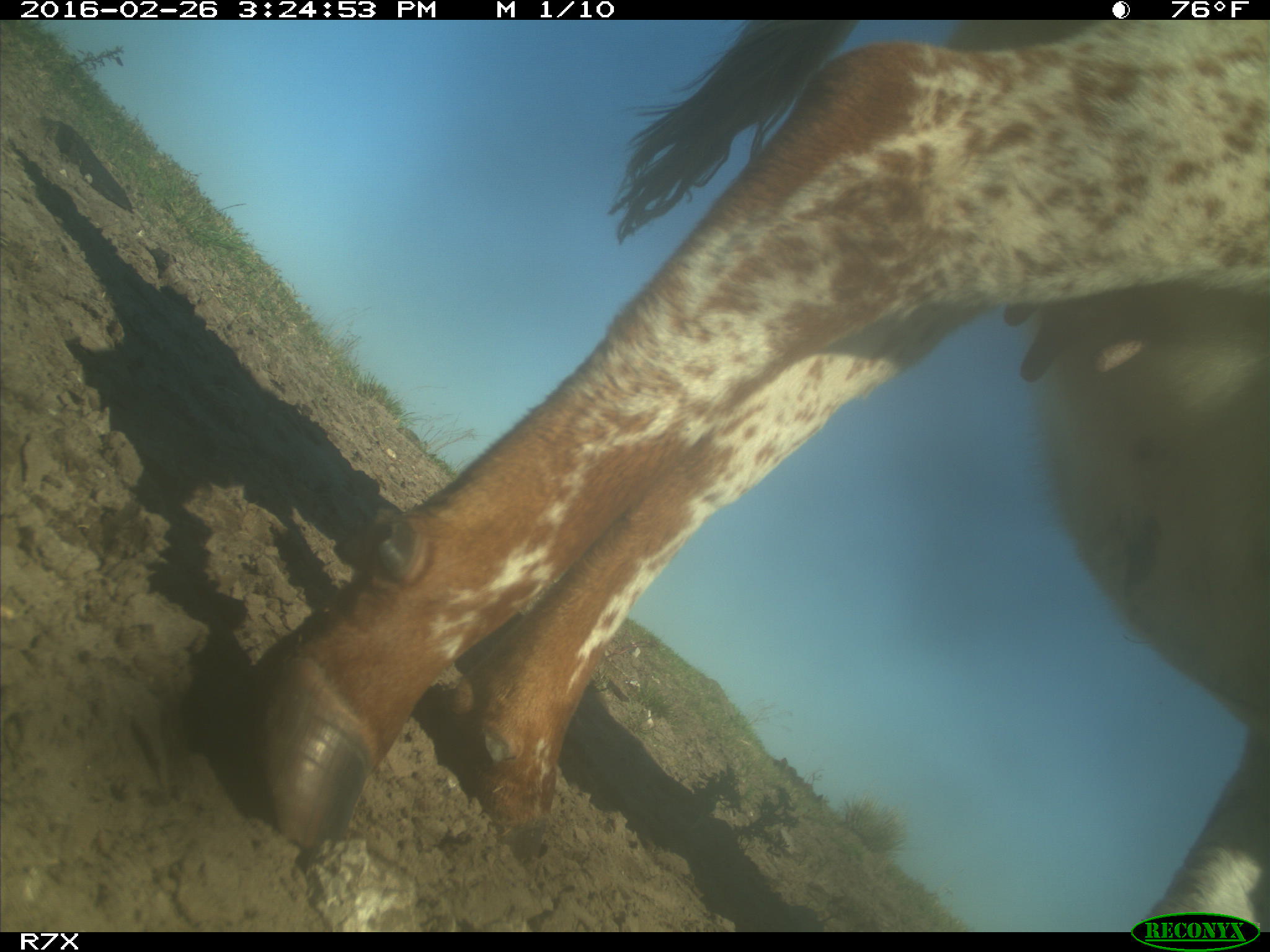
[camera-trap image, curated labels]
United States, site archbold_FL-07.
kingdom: Animalia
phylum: Chordata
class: Mammalia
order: Artiodactyla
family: Bovidae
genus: Bos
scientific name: Bos taurus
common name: domestic cow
Bos taurus (domestic cow).